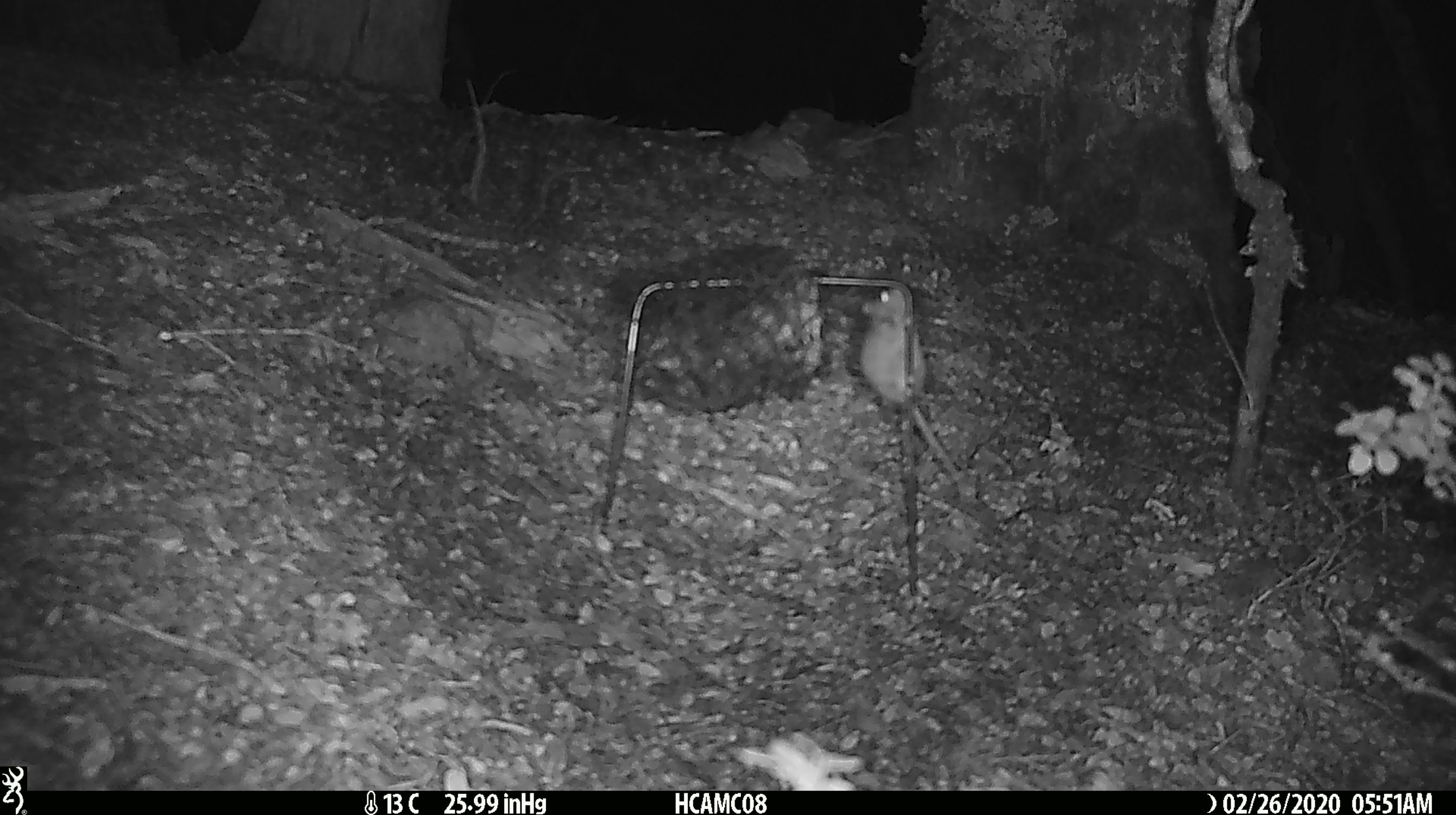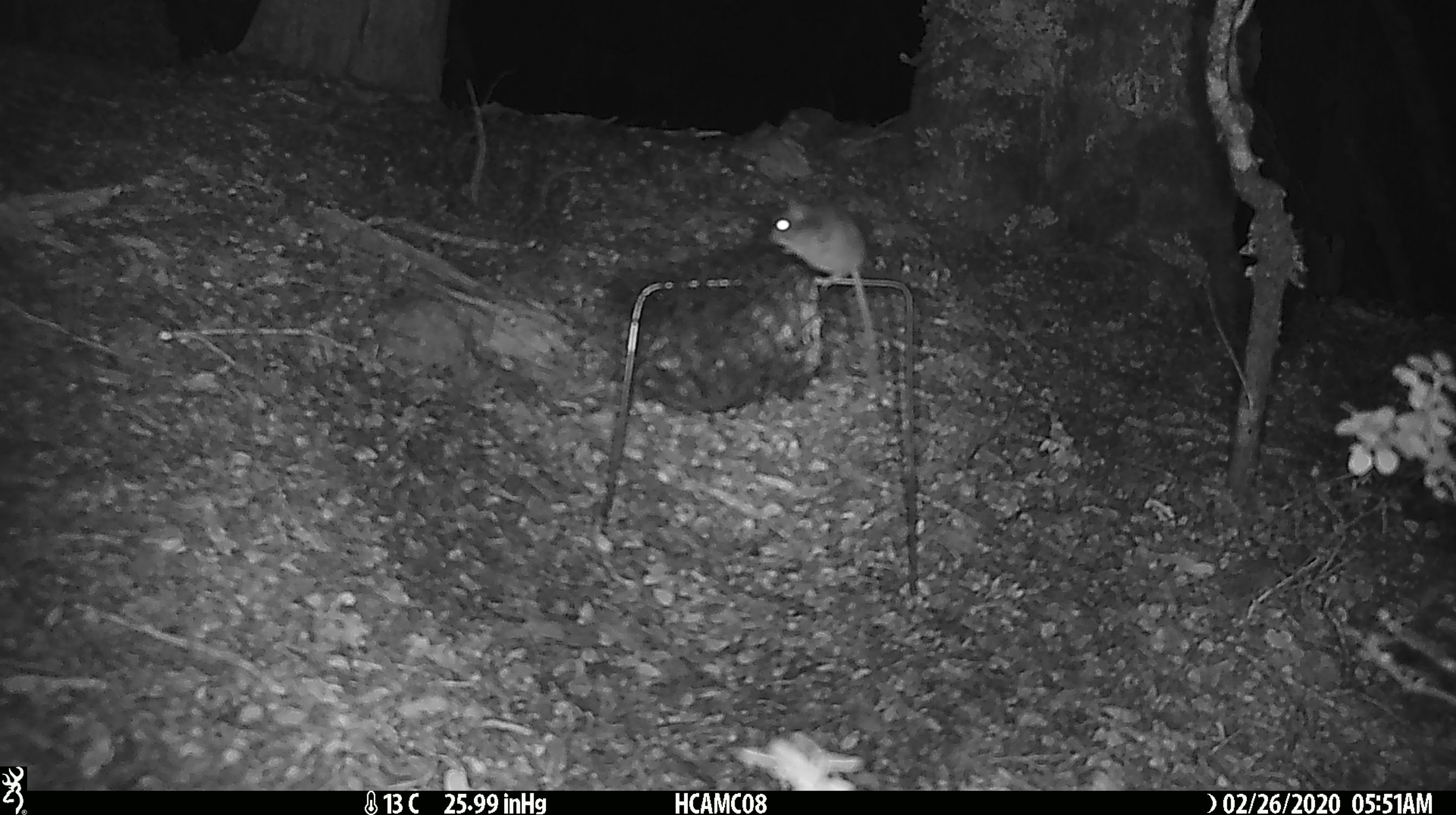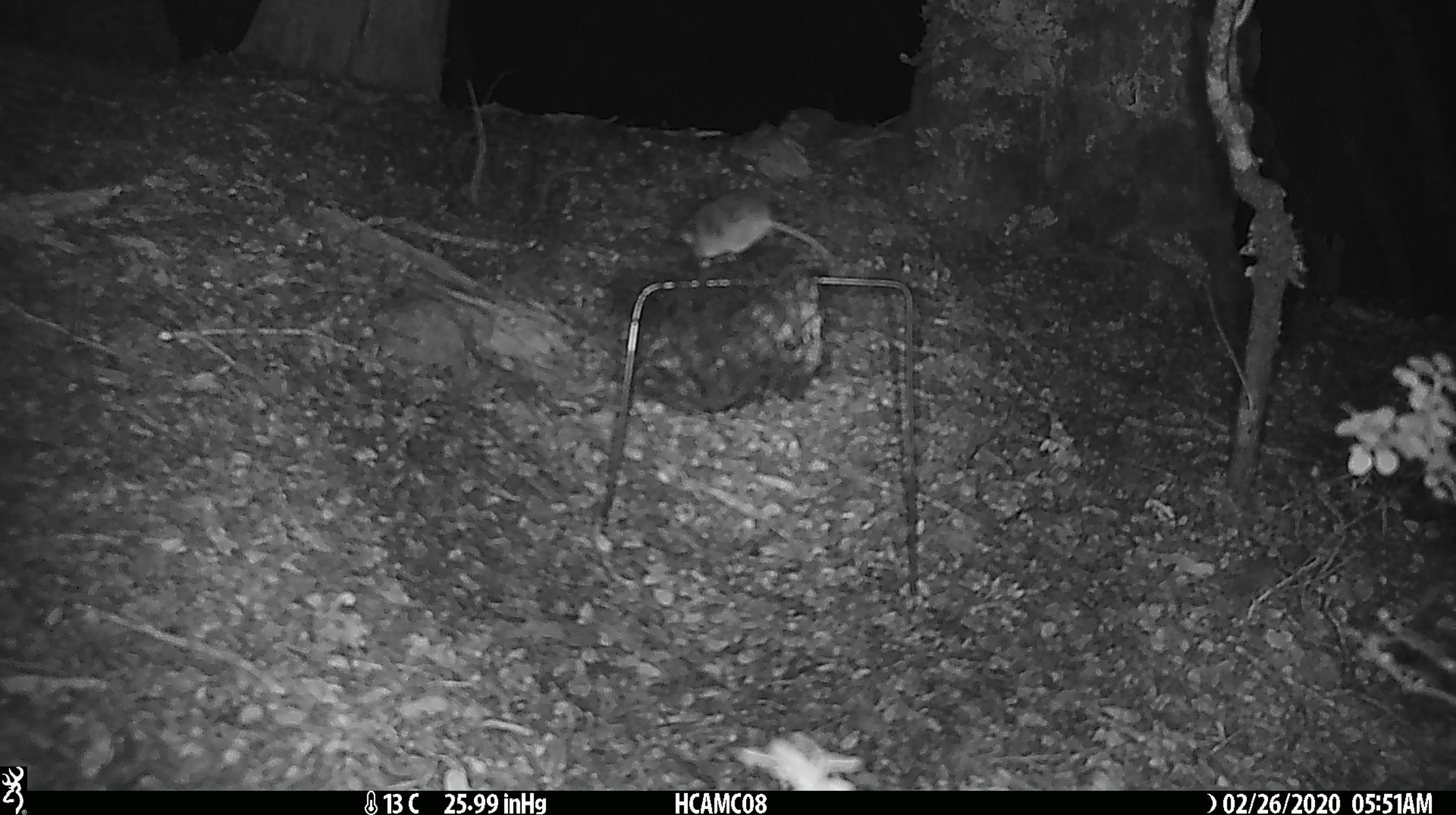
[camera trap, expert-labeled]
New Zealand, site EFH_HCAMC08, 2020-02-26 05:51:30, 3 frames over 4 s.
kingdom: Animalia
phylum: Chordata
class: Mammalia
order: Rodentia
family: Muridae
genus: Mus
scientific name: Mus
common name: mouse